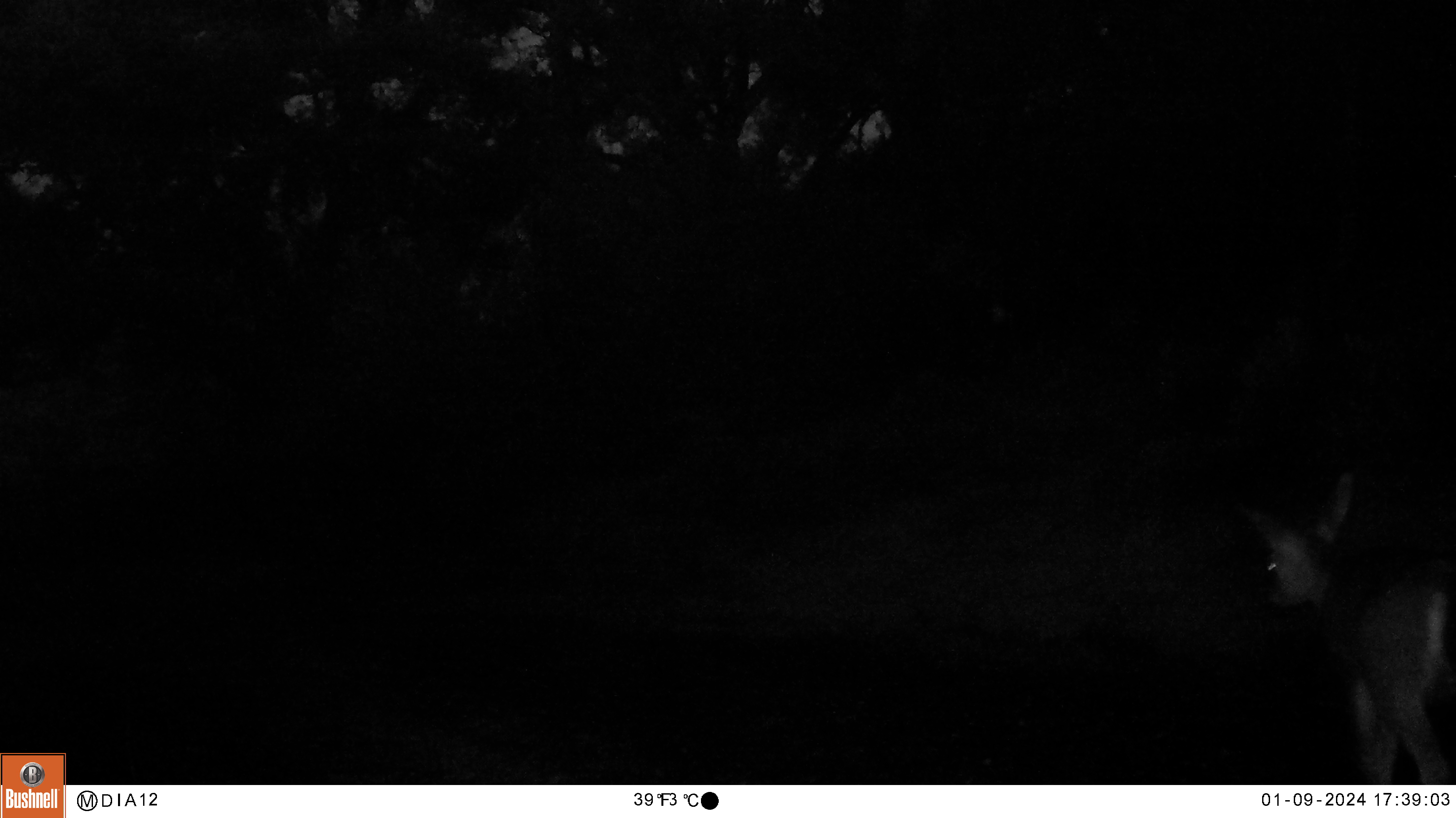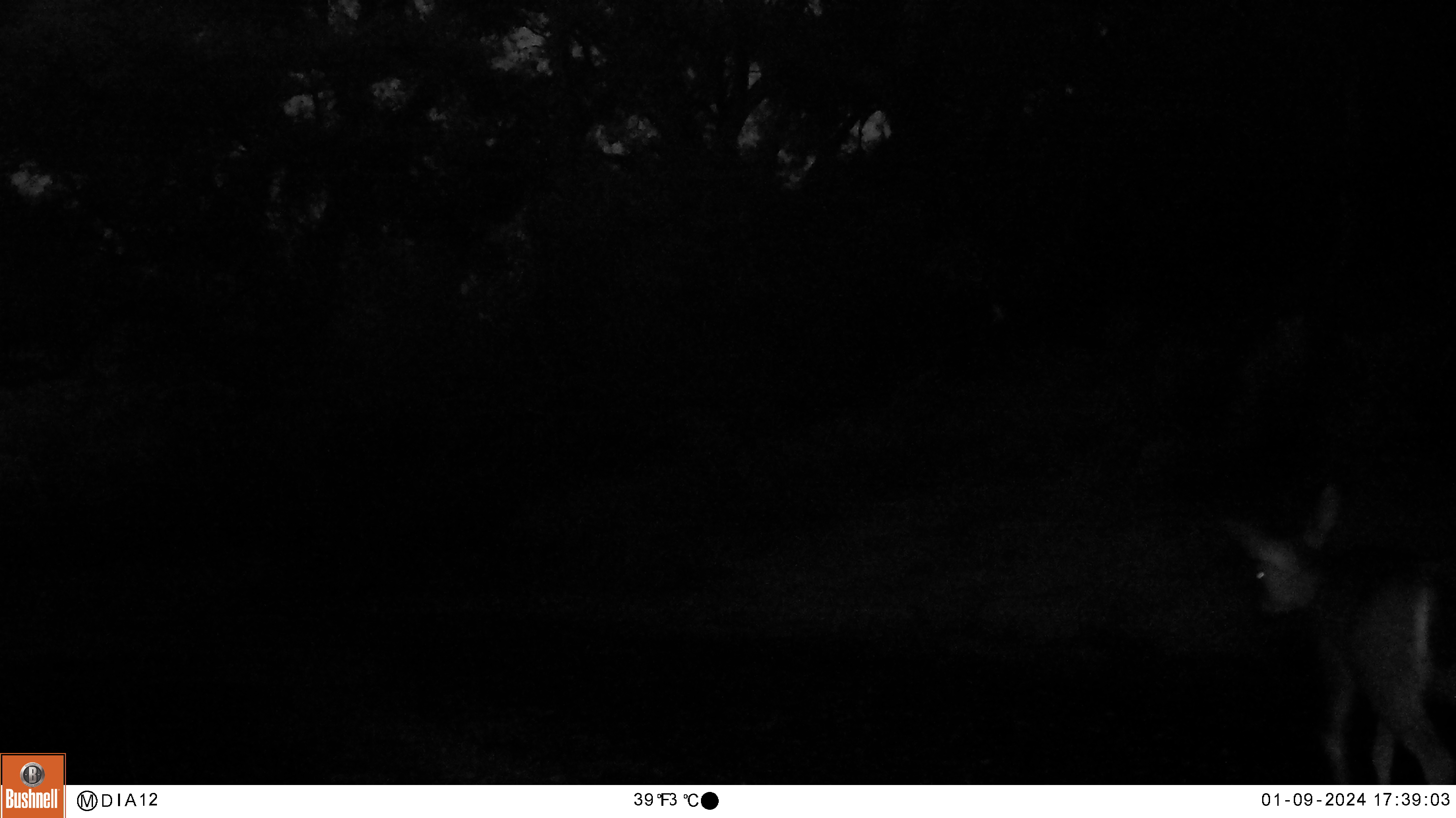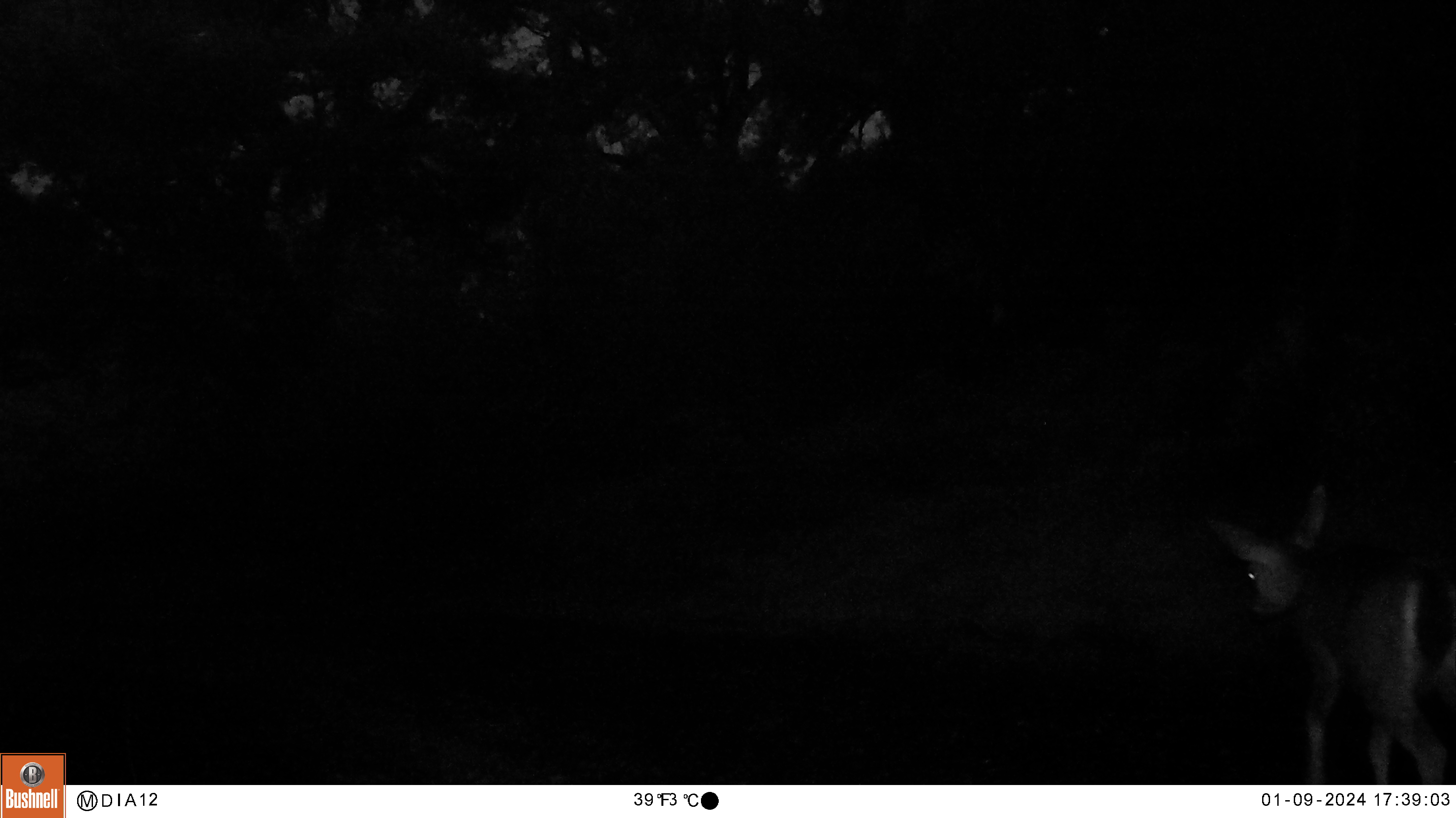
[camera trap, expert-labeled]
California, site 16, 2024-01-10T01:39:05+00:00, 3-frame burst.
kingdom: Animalia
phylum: Chordata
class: Mammalia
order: Artiodactyla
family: Cervidae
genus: Odocoileus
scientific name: Odocoileus hemionus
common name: mule deer